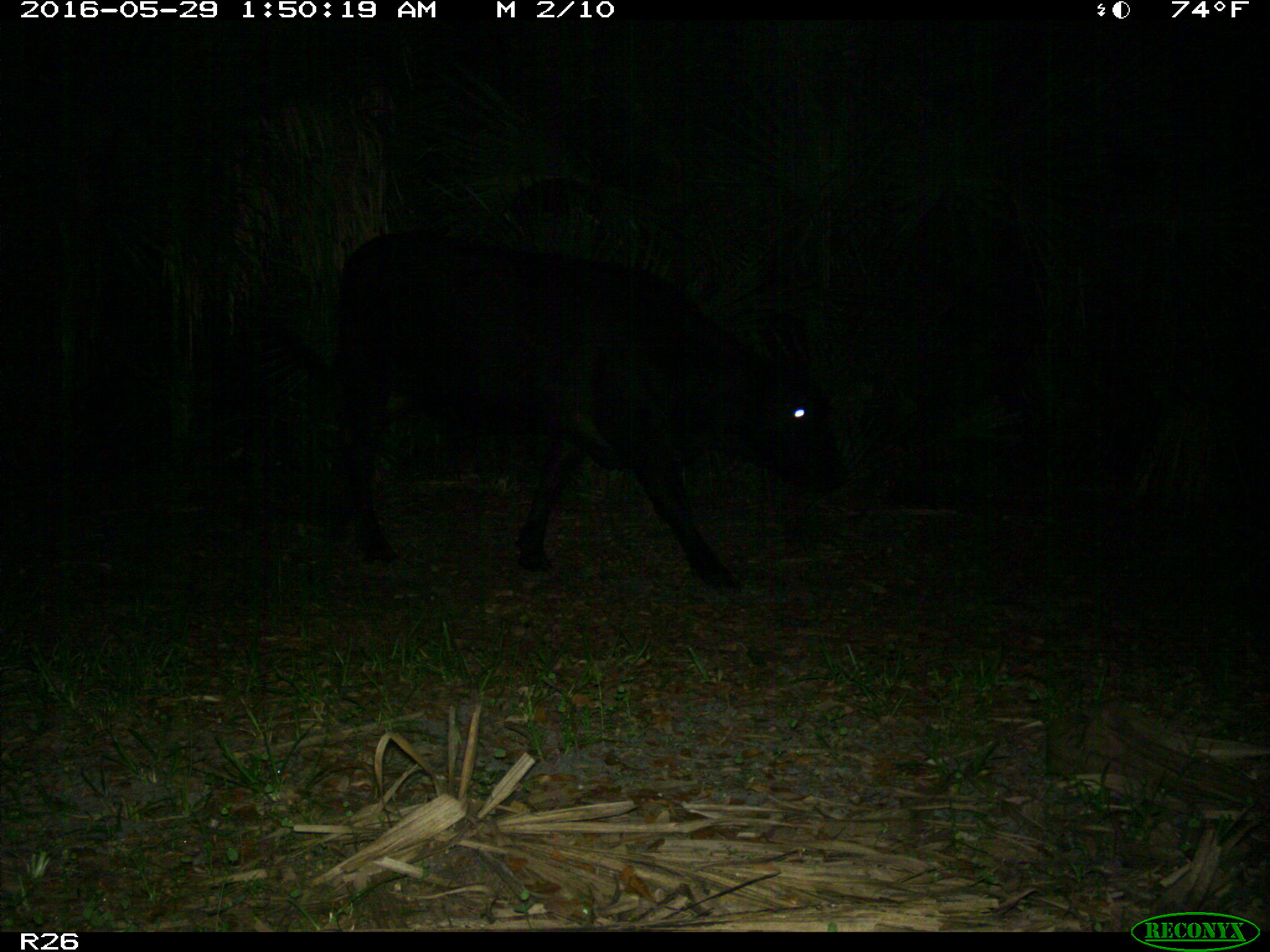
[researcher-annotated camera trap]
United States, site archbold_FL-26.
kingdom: Animalia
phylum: Chordata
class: Mammalia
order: Artiodactyla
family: Bovidae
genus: Bos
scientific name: Bos taurus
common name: domestic cow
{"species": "Bos taurus (domestic cow)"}